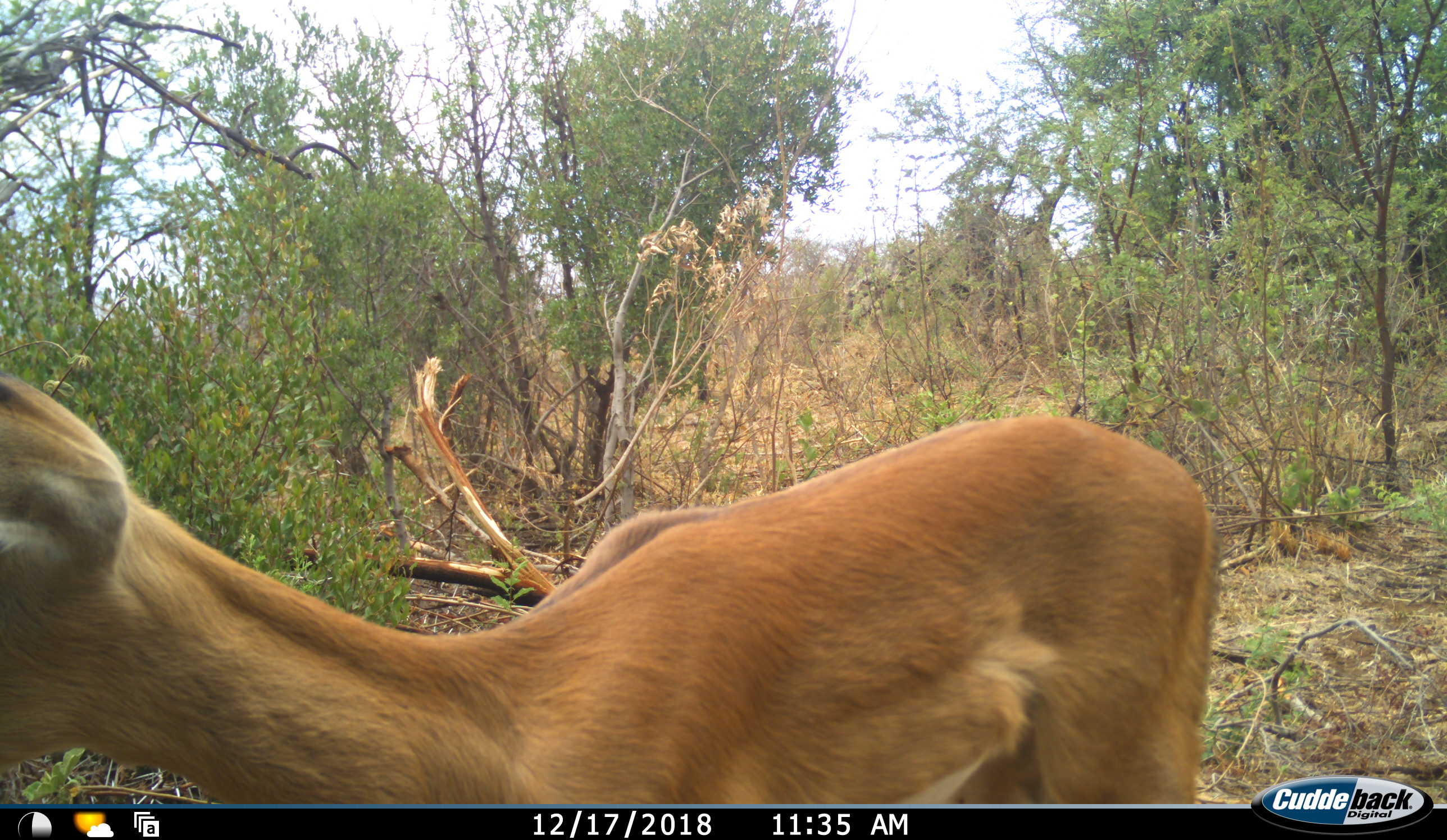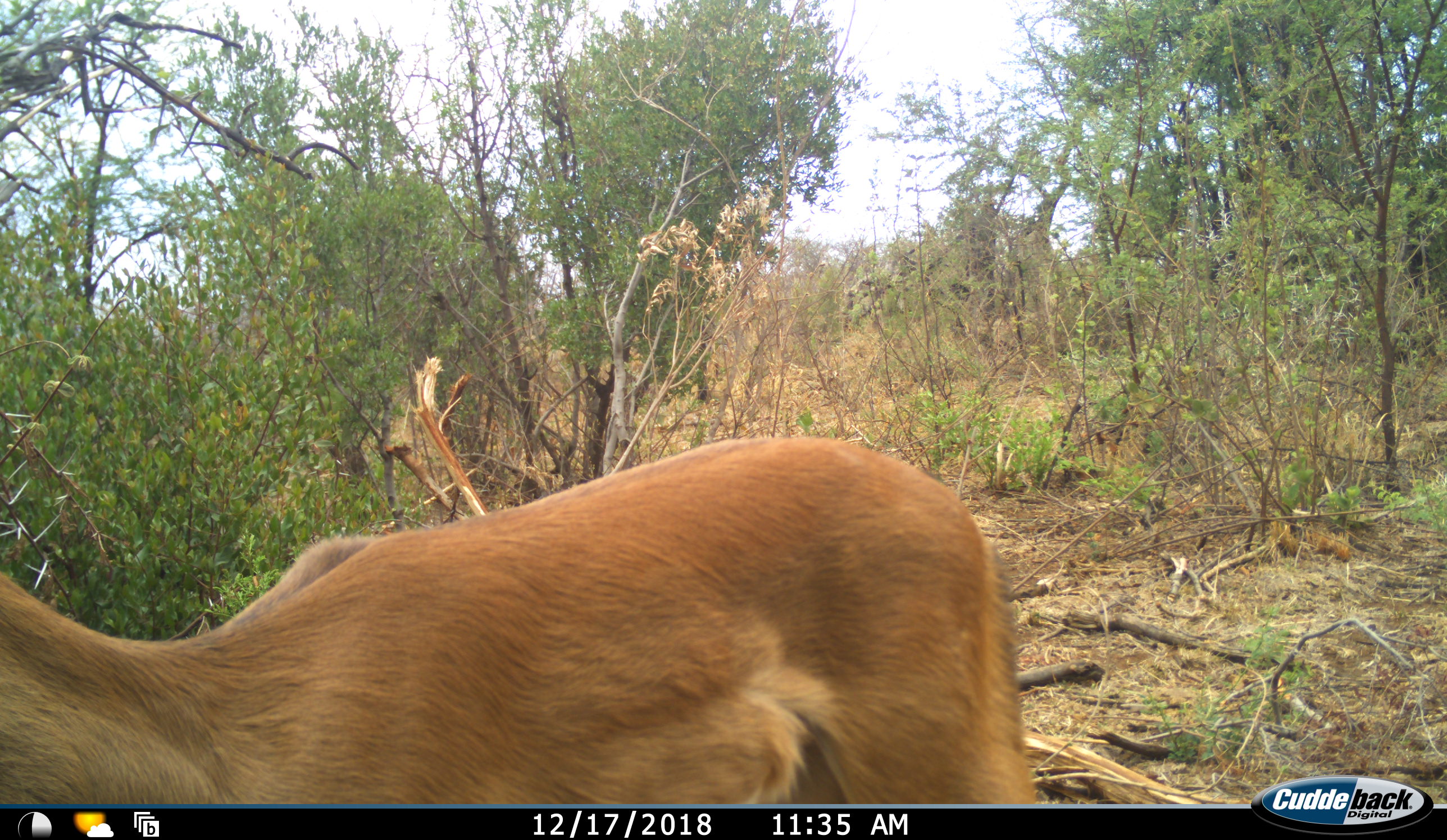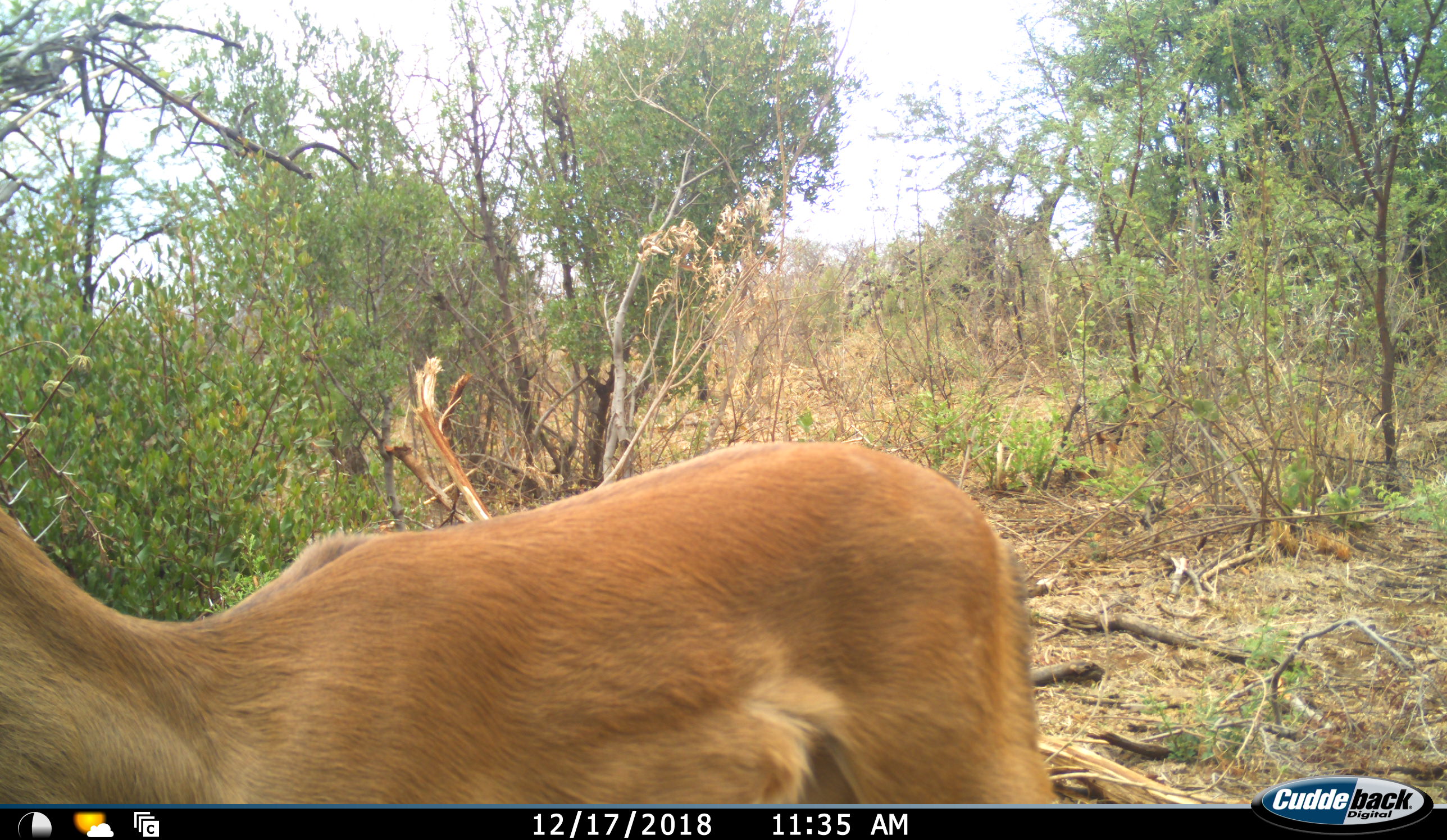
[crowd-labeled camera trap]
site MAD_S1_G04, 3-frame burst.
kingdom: Animalia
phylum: Chordata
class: Mammalia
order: Artiodactyla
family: Bovidae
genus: Aepyceros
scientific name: Aepyceros melampus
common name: impala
Impala (Aepyceros melampus), count 1. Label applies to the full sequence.